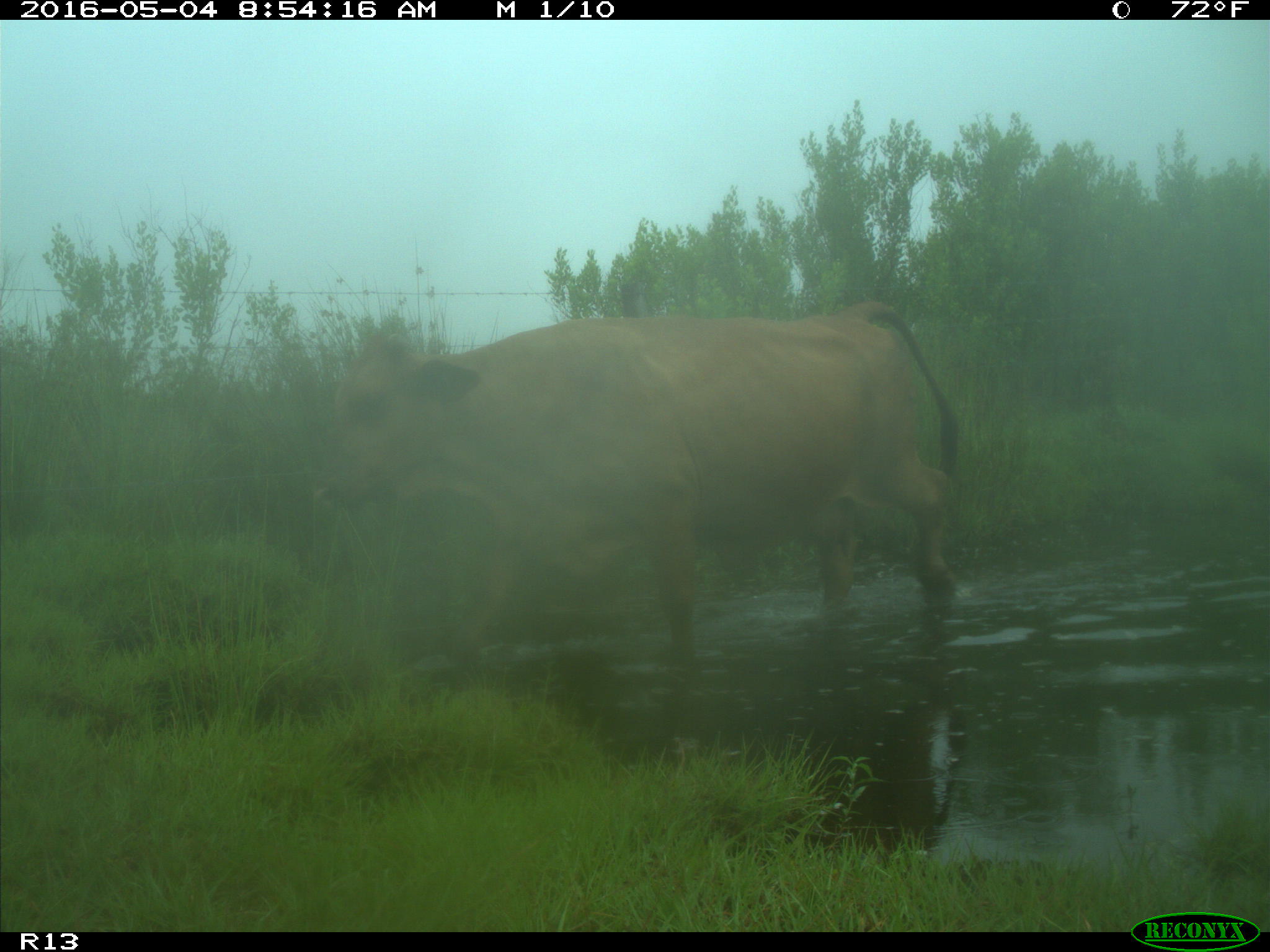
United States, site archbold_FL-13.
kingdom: Animalia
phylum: Chordata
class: Mammalia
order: Artiodactyla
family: Bovidae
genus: Bos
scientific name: Bos taurus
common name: domestic cow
Bos taurus (domestic cow).